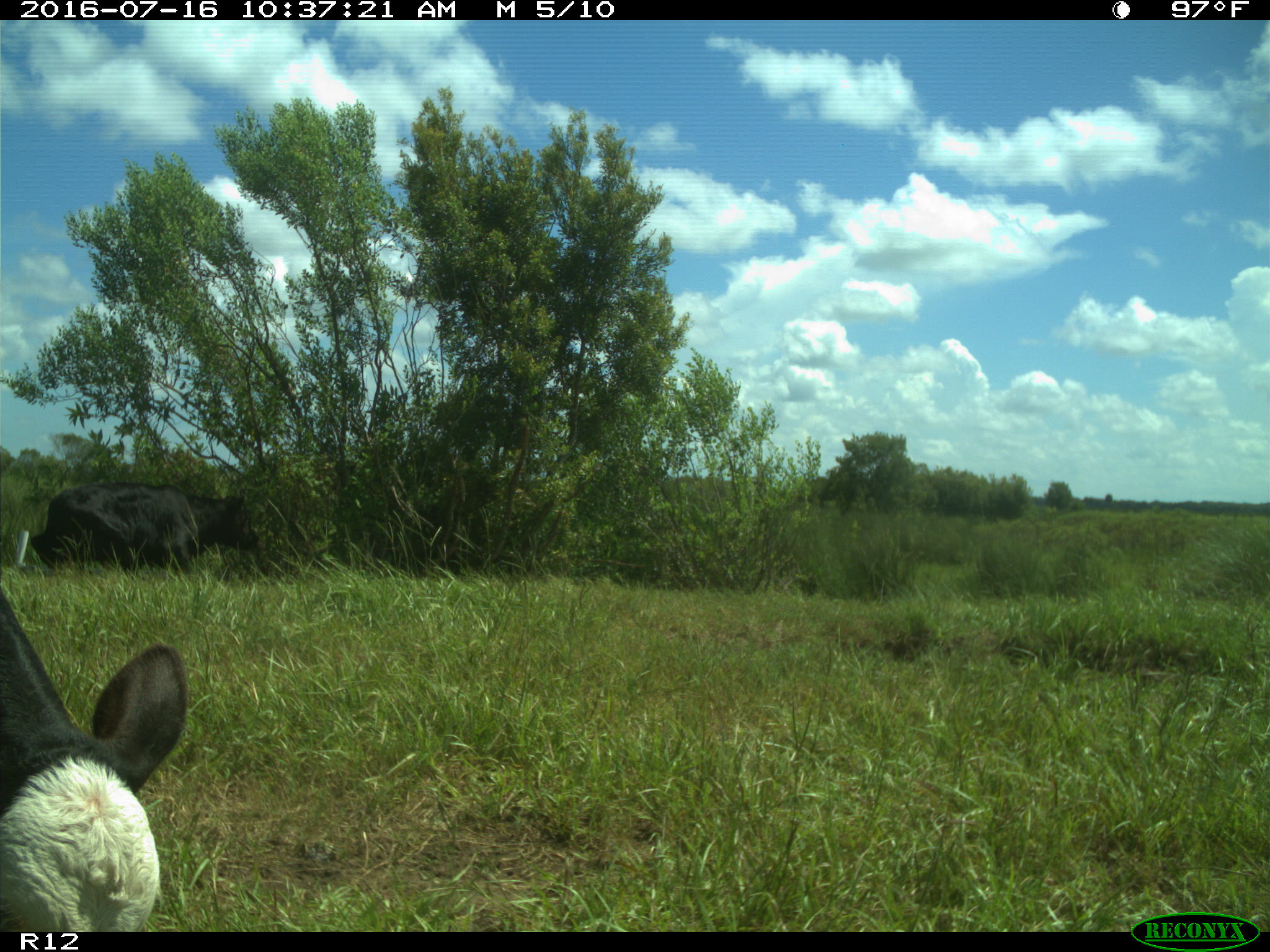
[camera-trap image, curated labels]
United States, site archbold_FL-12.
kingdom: Animalia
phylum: Chordata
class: Mammalia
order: Artiodactyla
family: Bovidae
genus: Bos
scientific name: Bos taurus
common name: domestic cow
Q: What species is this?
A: Bos taurus (domestic cow).